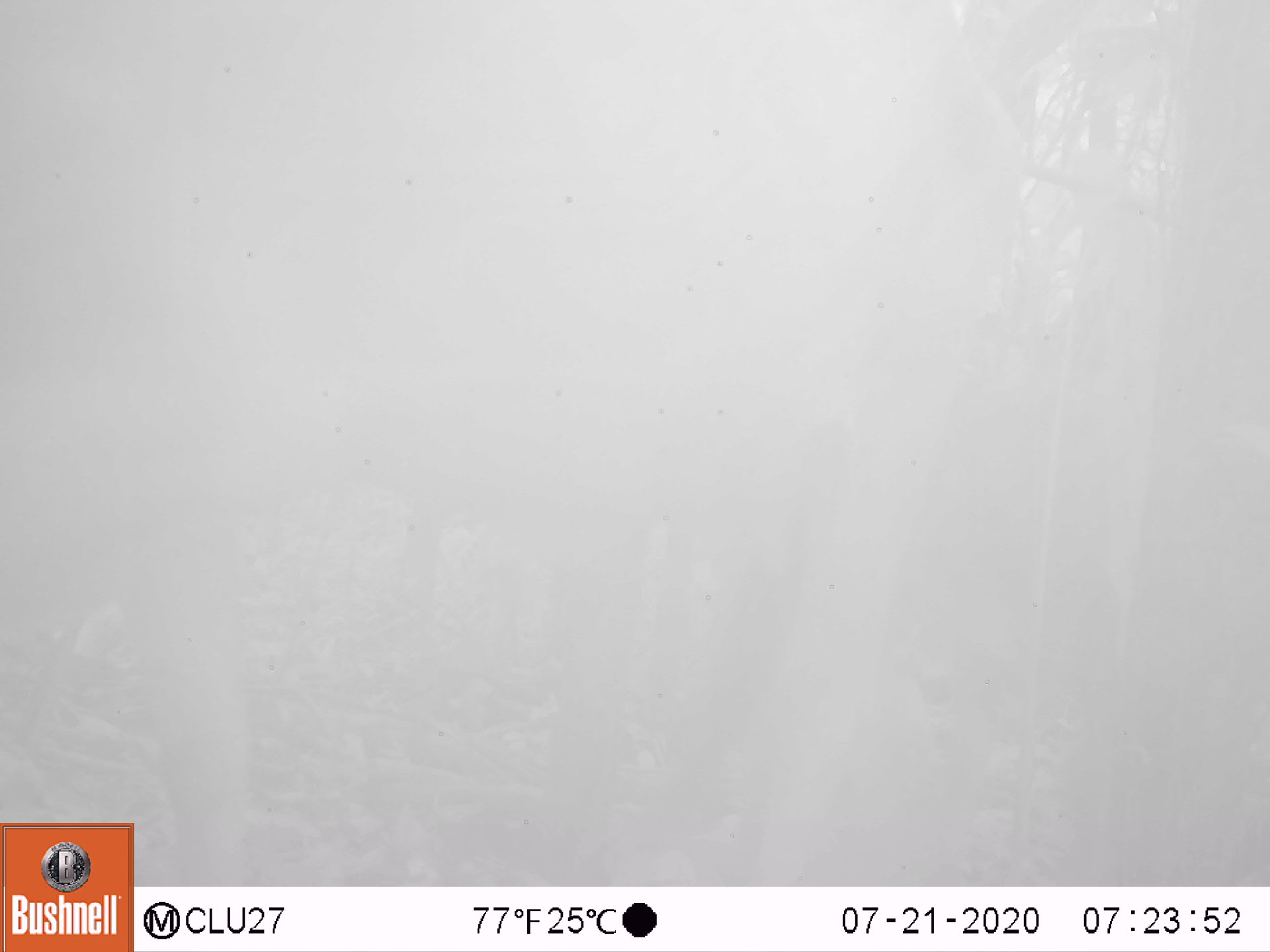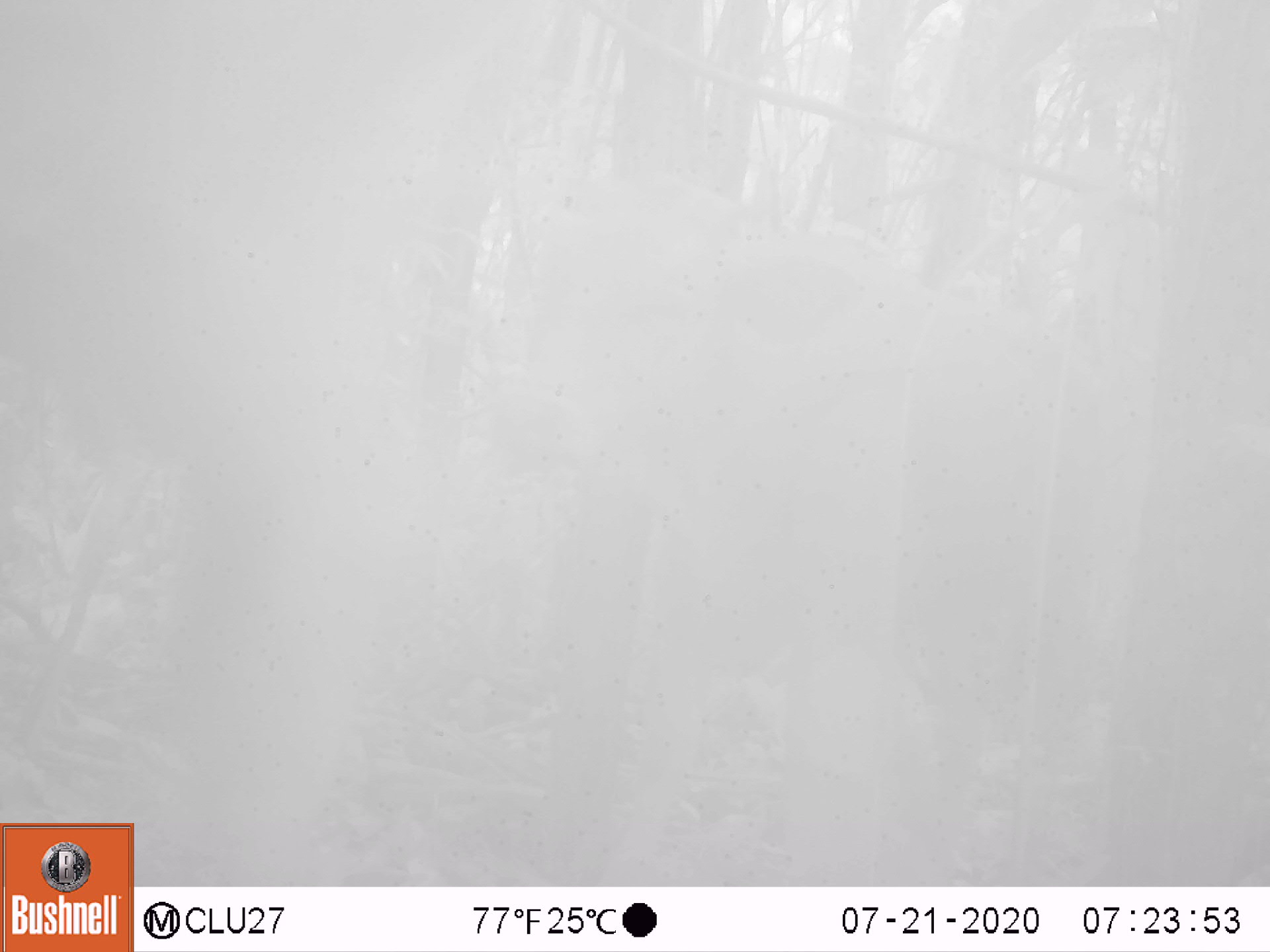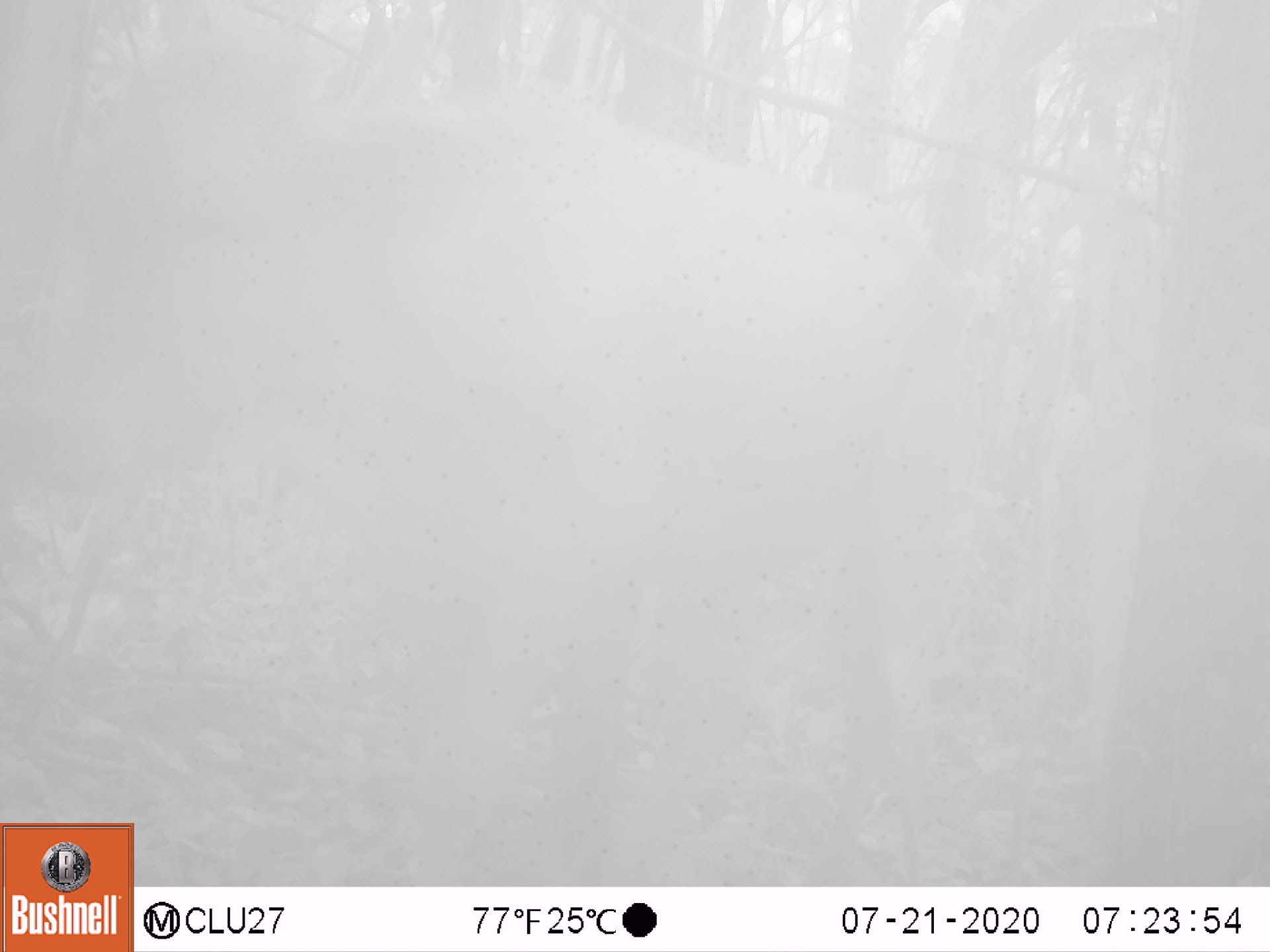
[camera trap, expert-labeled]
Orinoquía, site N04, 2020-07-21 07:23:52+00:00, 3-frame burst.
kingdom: Animalia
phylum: Chordata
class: Mammalia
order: Artiodactyla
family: Bovidae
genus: Bos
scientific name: Bos taurus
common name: cow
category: cattle